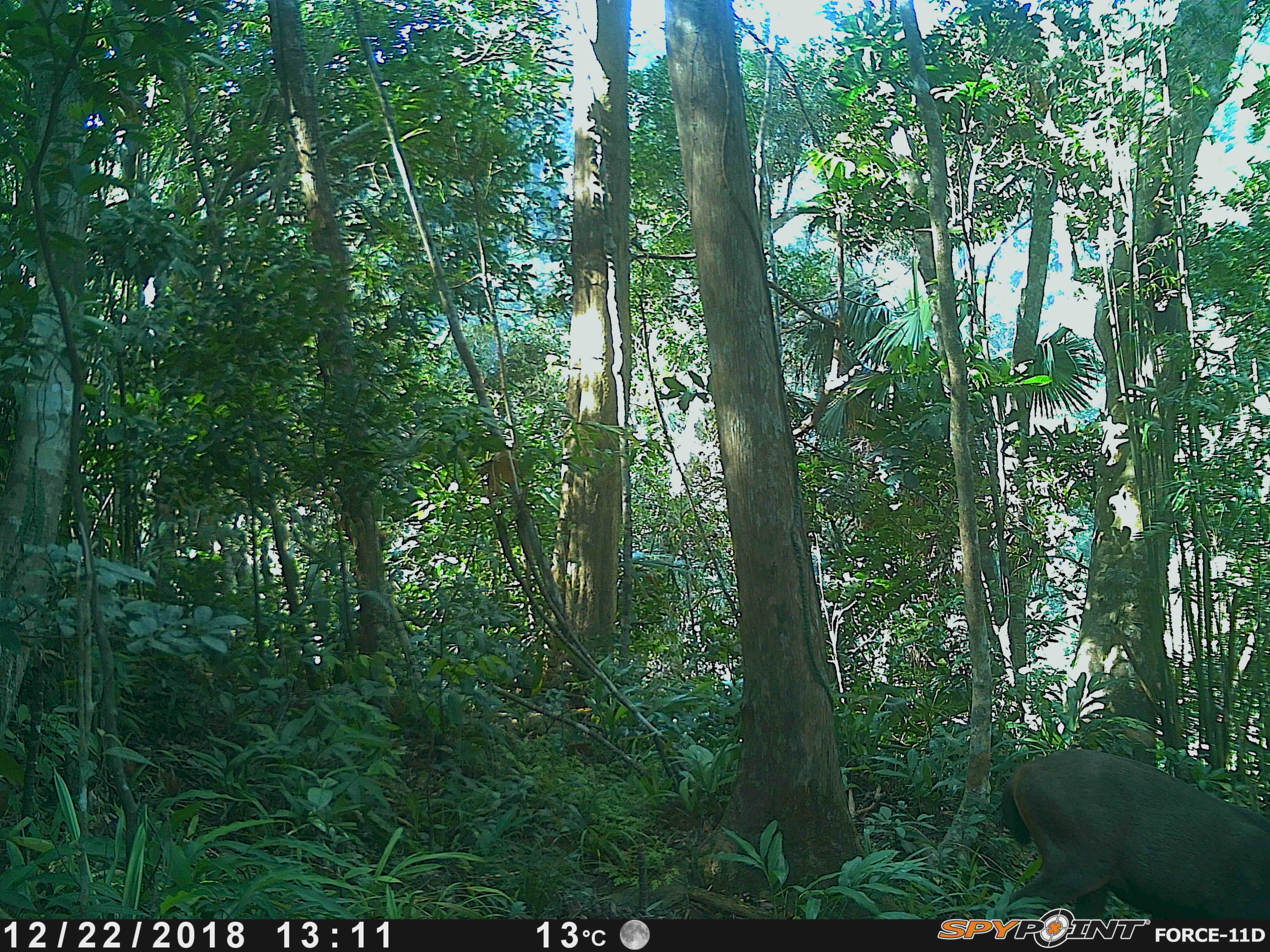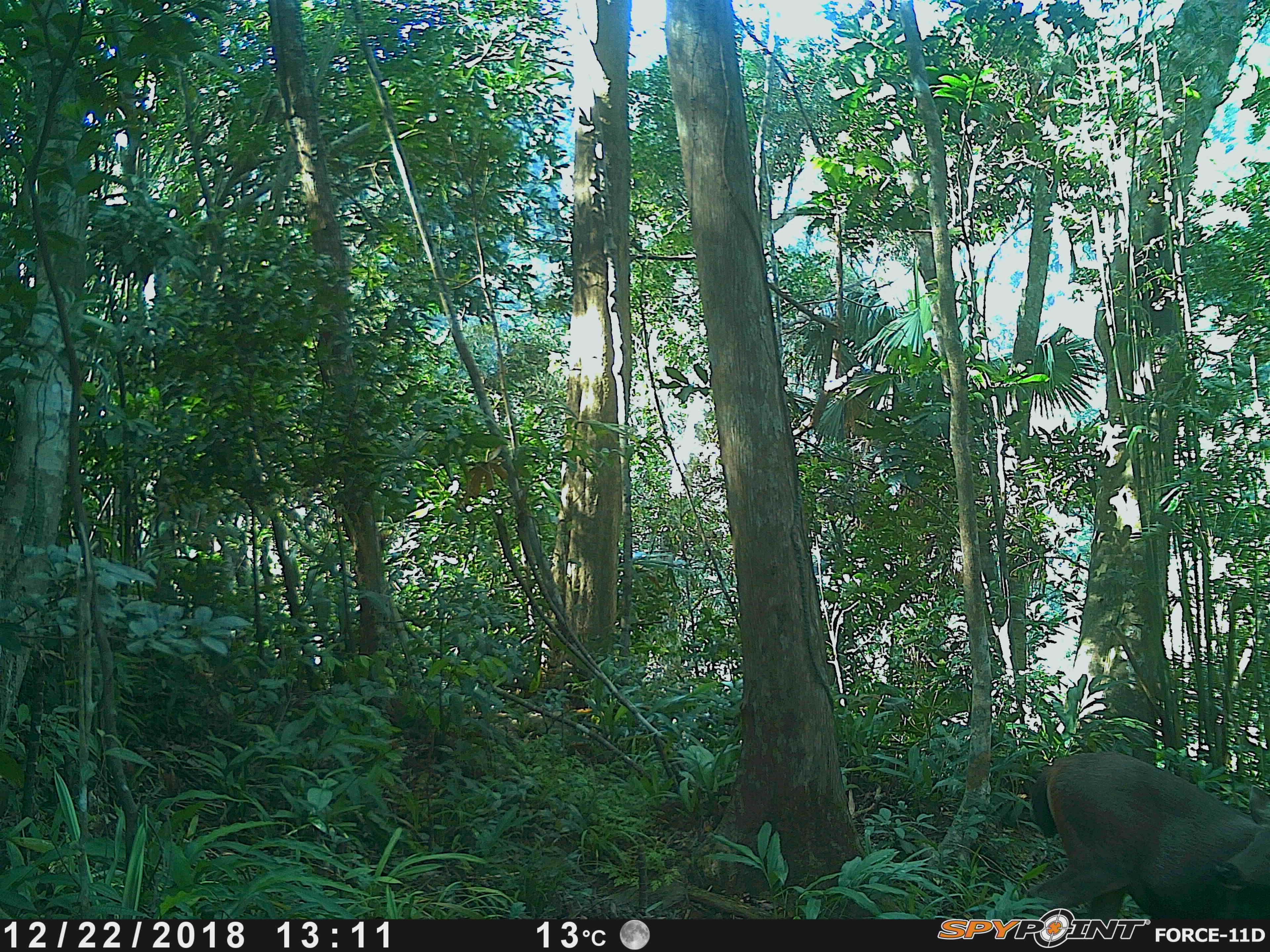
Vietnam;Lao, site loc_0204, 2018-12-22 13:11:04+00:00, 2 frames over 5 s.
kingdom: Animalia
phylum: Chordata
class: Mammalia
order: Artiodactyla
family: Cervidae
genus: Rusa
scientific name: Rusa unicolor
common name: sambar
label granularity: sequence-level